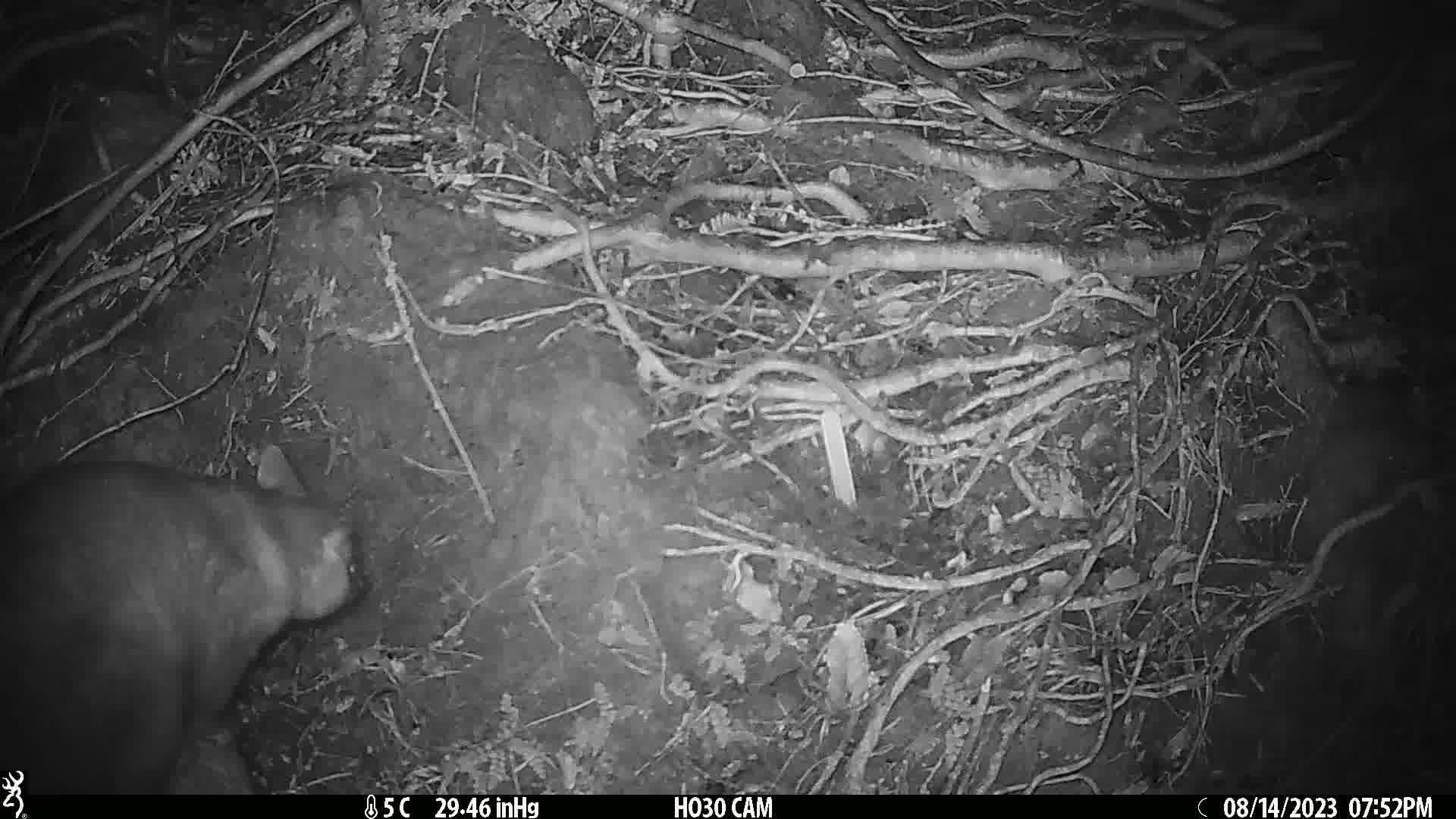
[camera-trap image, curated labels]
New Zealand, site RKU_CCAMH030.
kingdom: Animalia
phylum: Chordata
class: Mammalia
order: Diprotodontia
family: Phalangeridae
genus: Trichosurus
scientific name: Trichosurus vulpecula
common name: common brushtail possum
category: possum